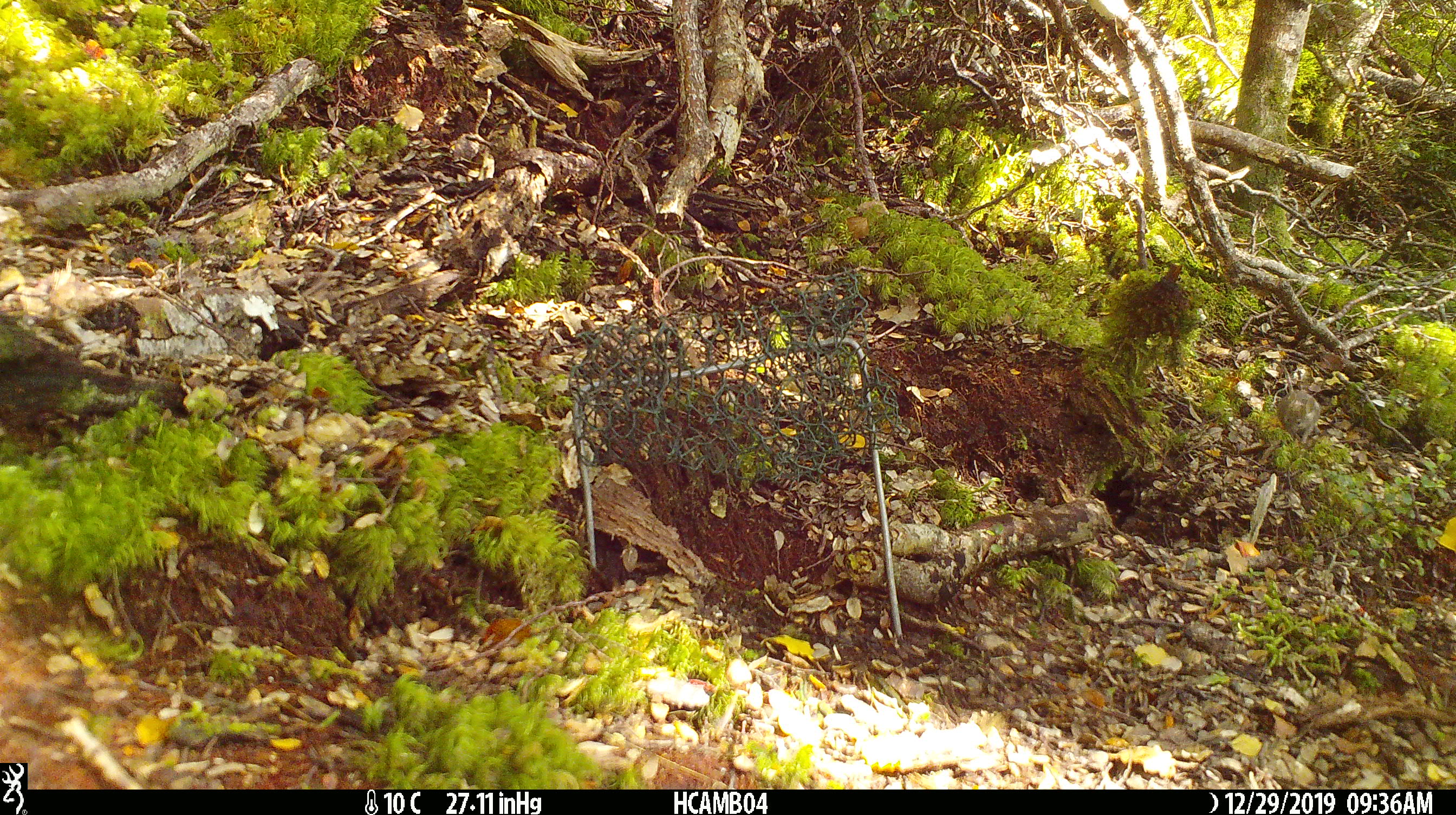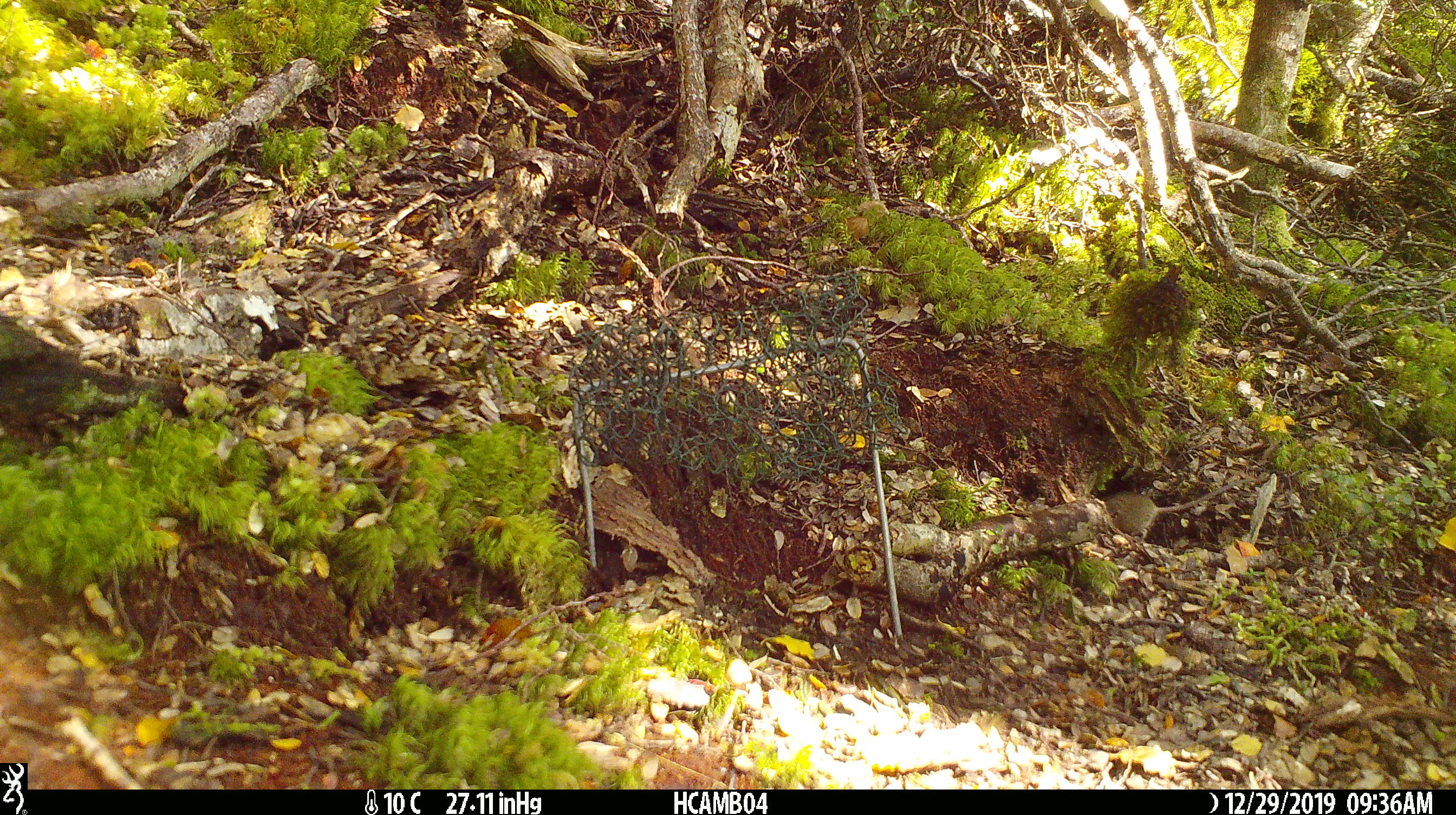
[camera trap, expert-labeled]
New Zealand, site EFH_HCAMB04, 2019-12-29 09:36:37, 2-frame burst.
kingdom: Animalia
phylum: Chordata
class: Mammalia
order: Rodentia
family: Muridae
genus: Mus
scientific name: Mus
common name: mouse